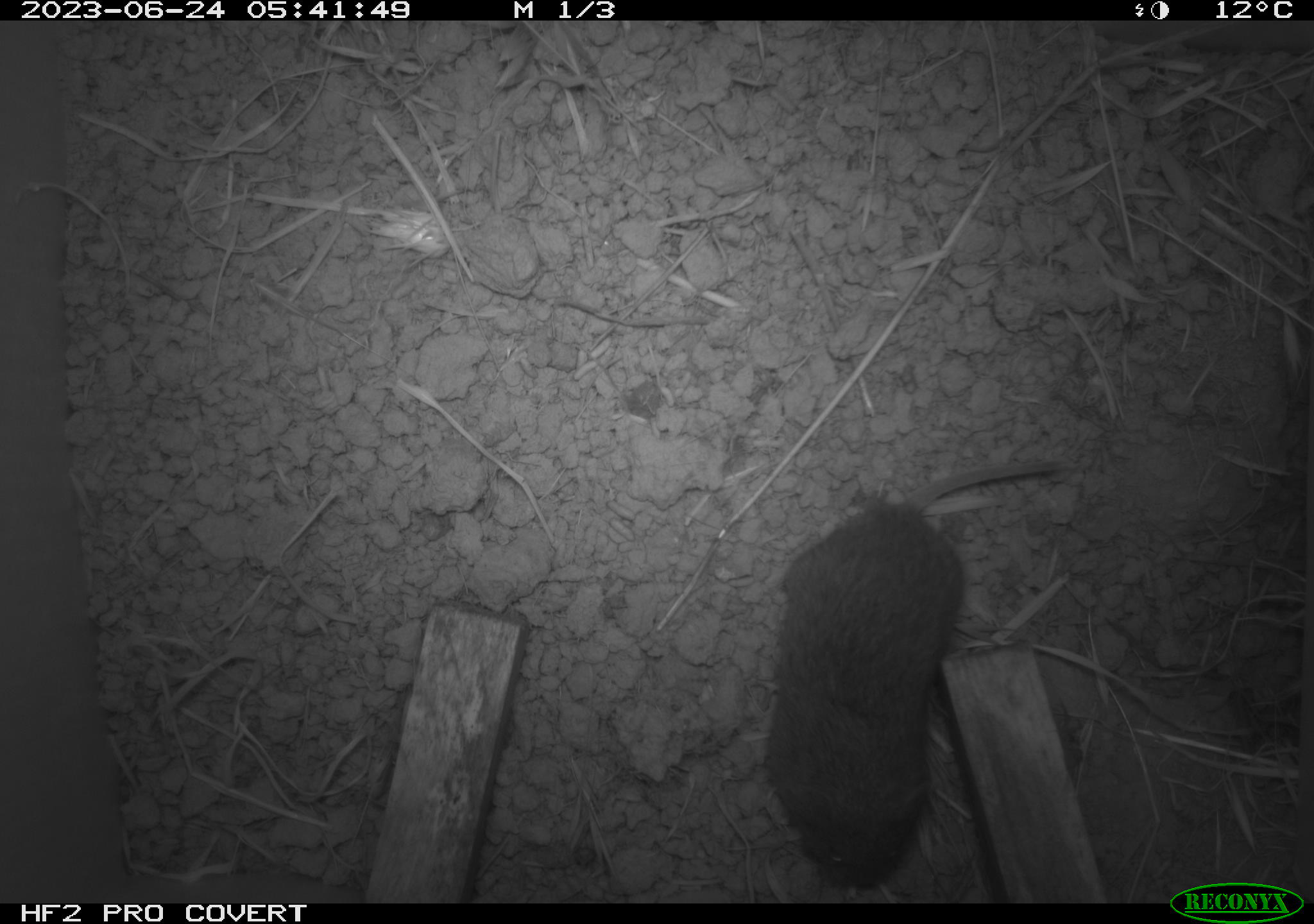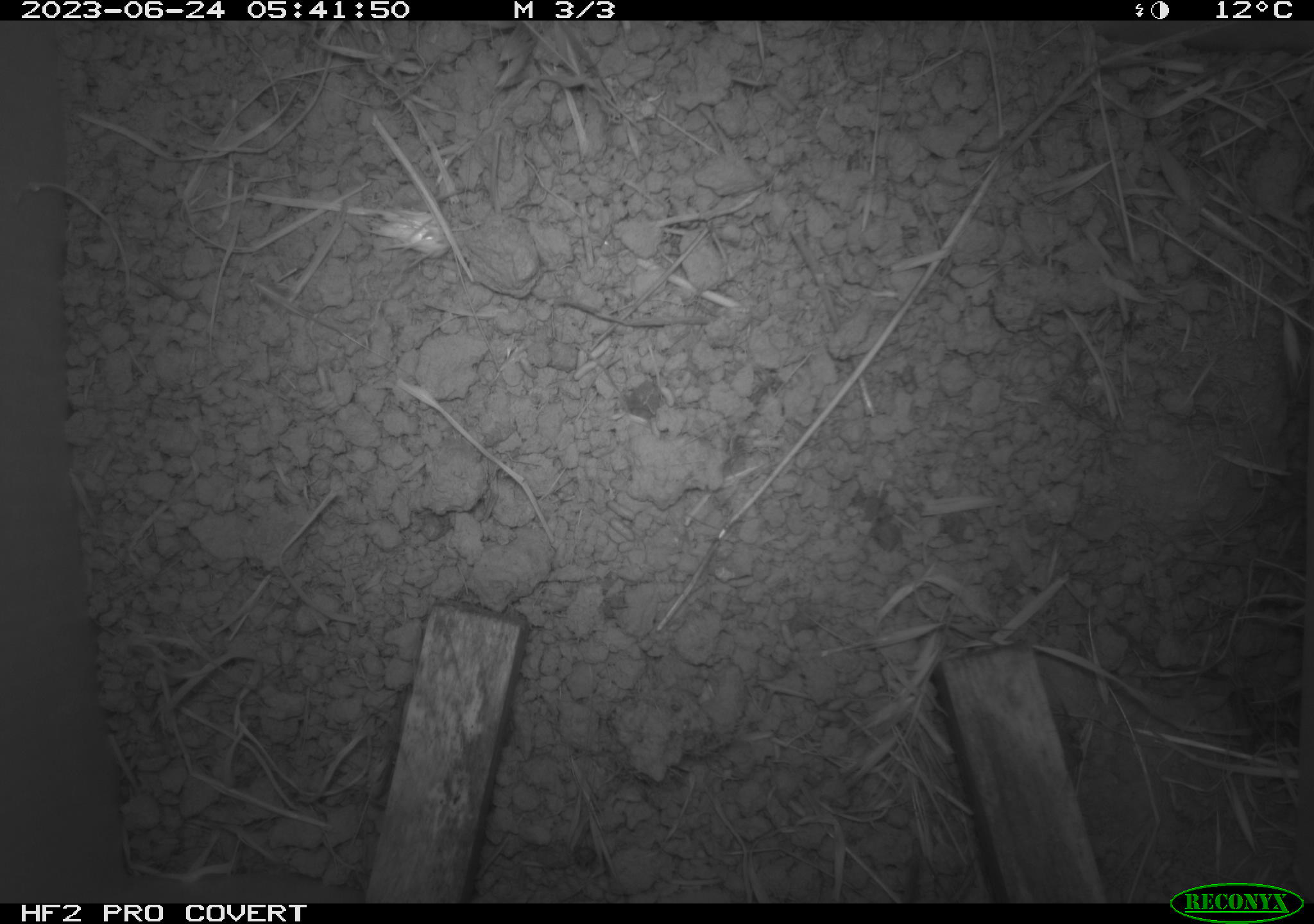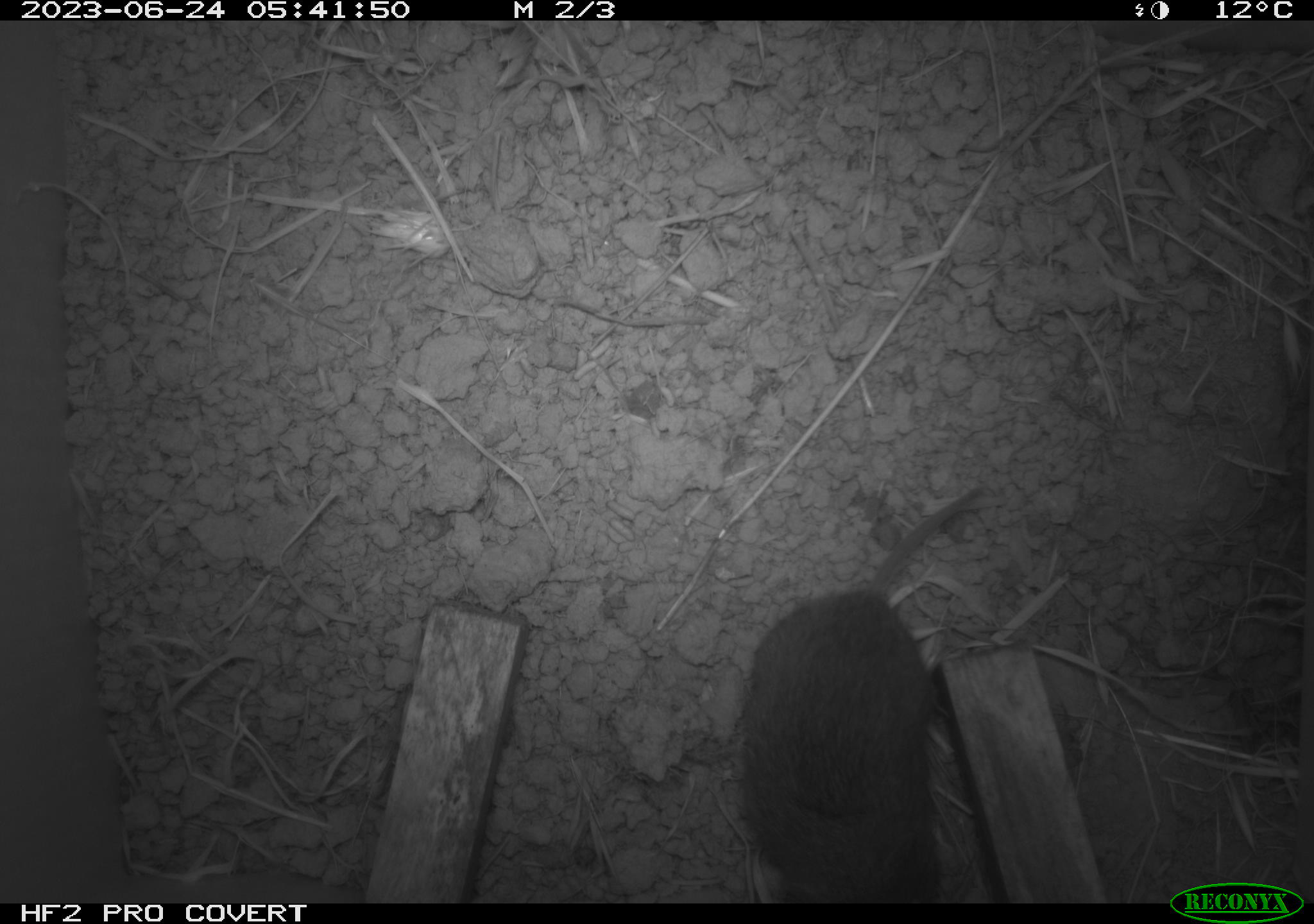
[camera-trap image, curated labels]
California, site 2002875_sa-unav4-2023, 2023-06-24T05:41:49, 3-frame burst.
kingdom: Animalia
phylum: Chordata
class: Mammalia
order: Rodentia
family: Cricetidae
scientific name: Arvicolinae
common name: voles, lemmings, and muskrats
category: arvicolinae subfamily